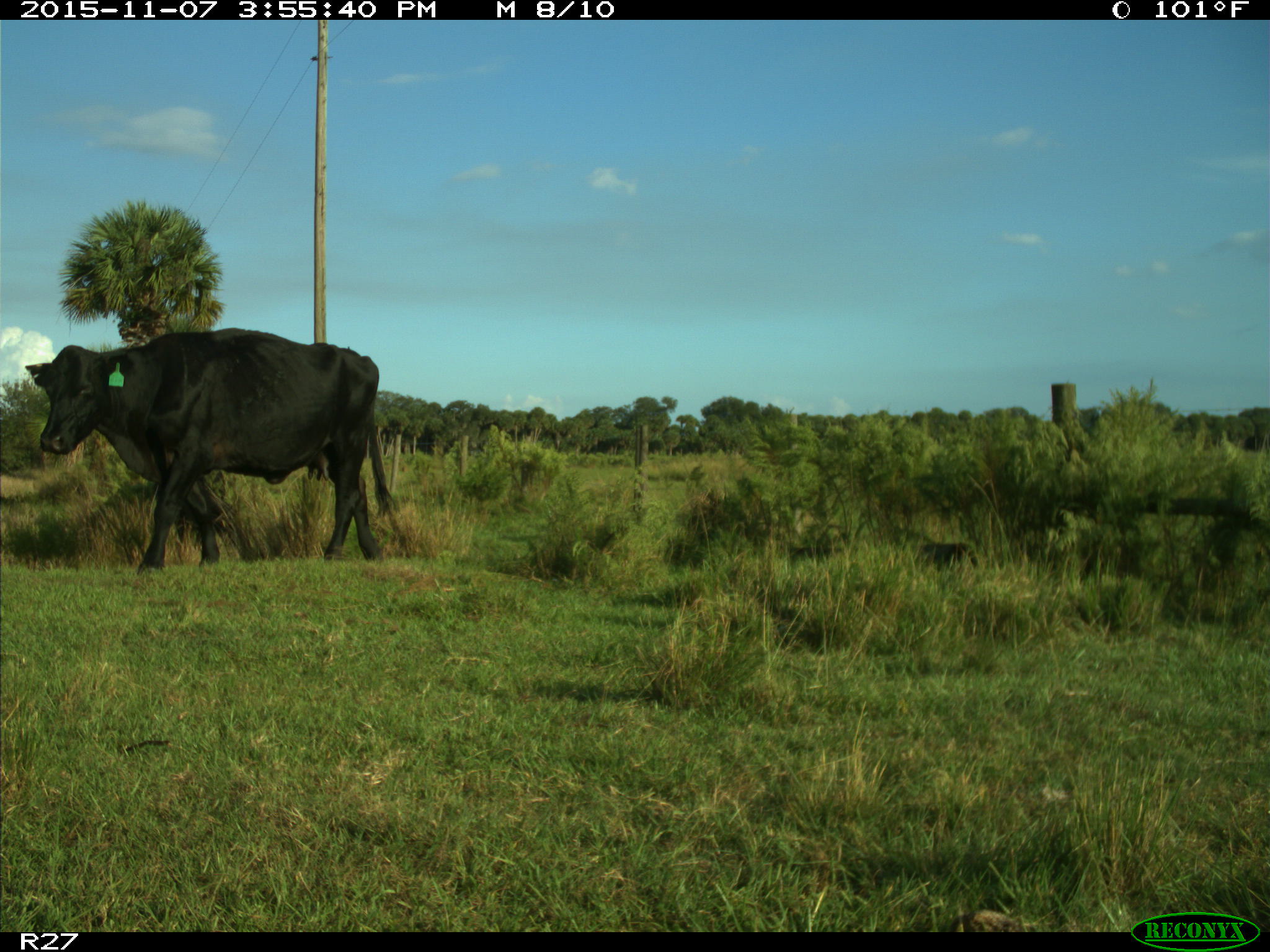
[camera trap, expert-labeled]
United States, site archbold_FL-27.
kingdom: Animalia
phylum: Chordata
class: Mammalia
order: Artiodactyla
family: Bovidae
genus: Bos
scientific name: Bos taurus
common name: domestic cow